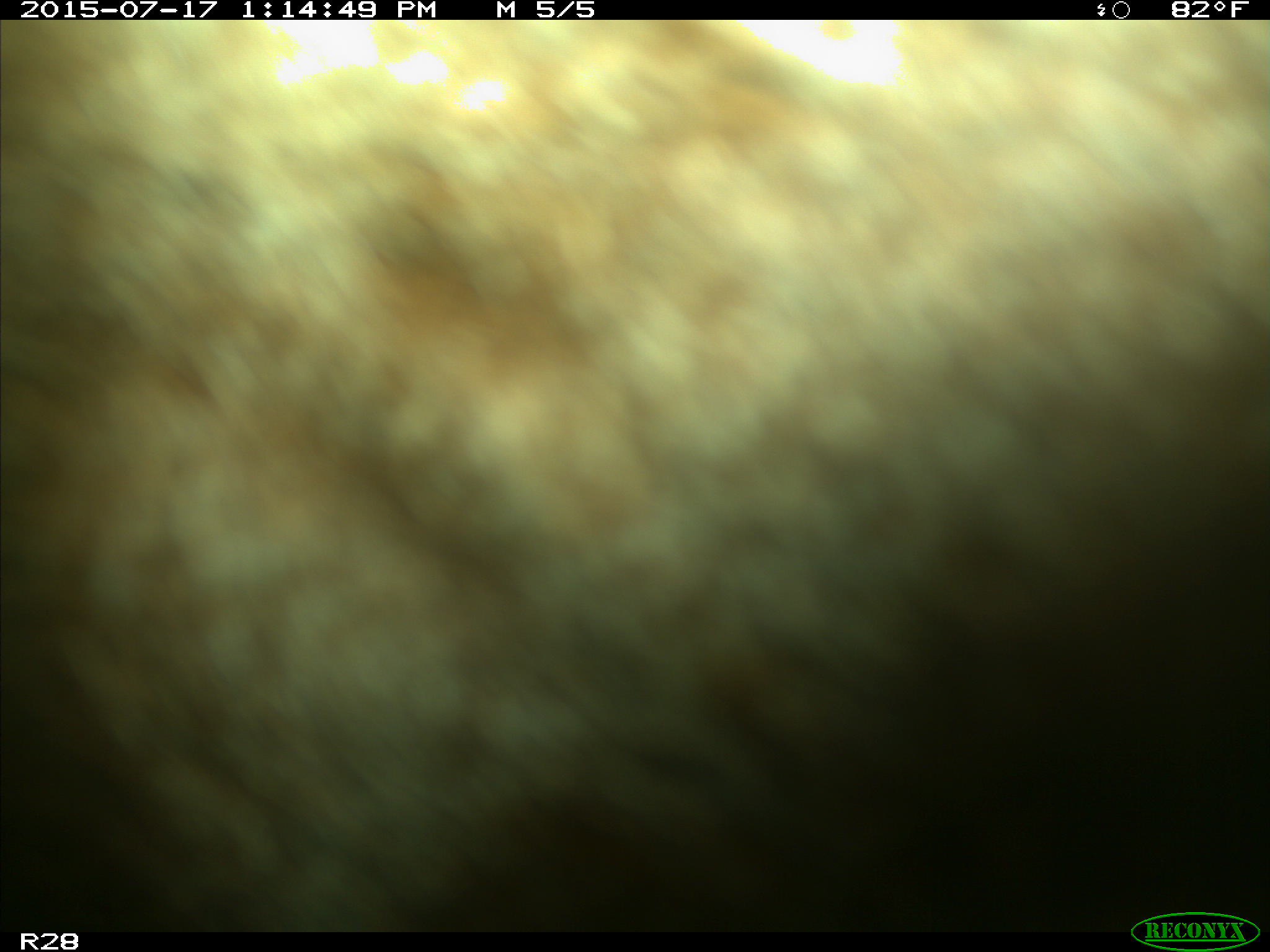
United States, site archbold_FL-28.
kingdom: Animalia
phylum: Chordata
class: Mammalia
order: Artiodactyla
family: Bovidae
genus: Bos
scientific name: Bos taurus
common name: domestic cow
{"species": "Bos taurus (domestic cow)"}